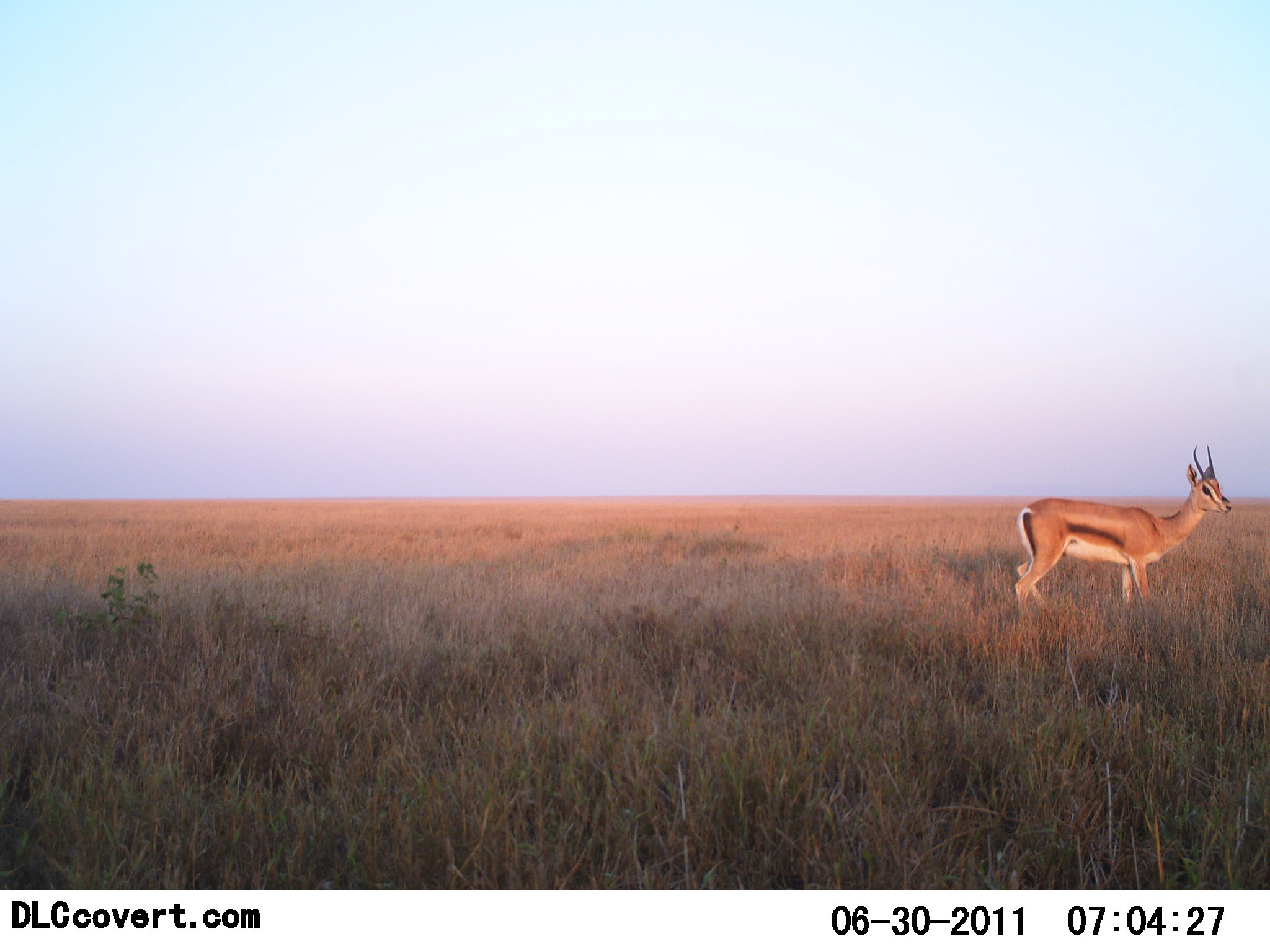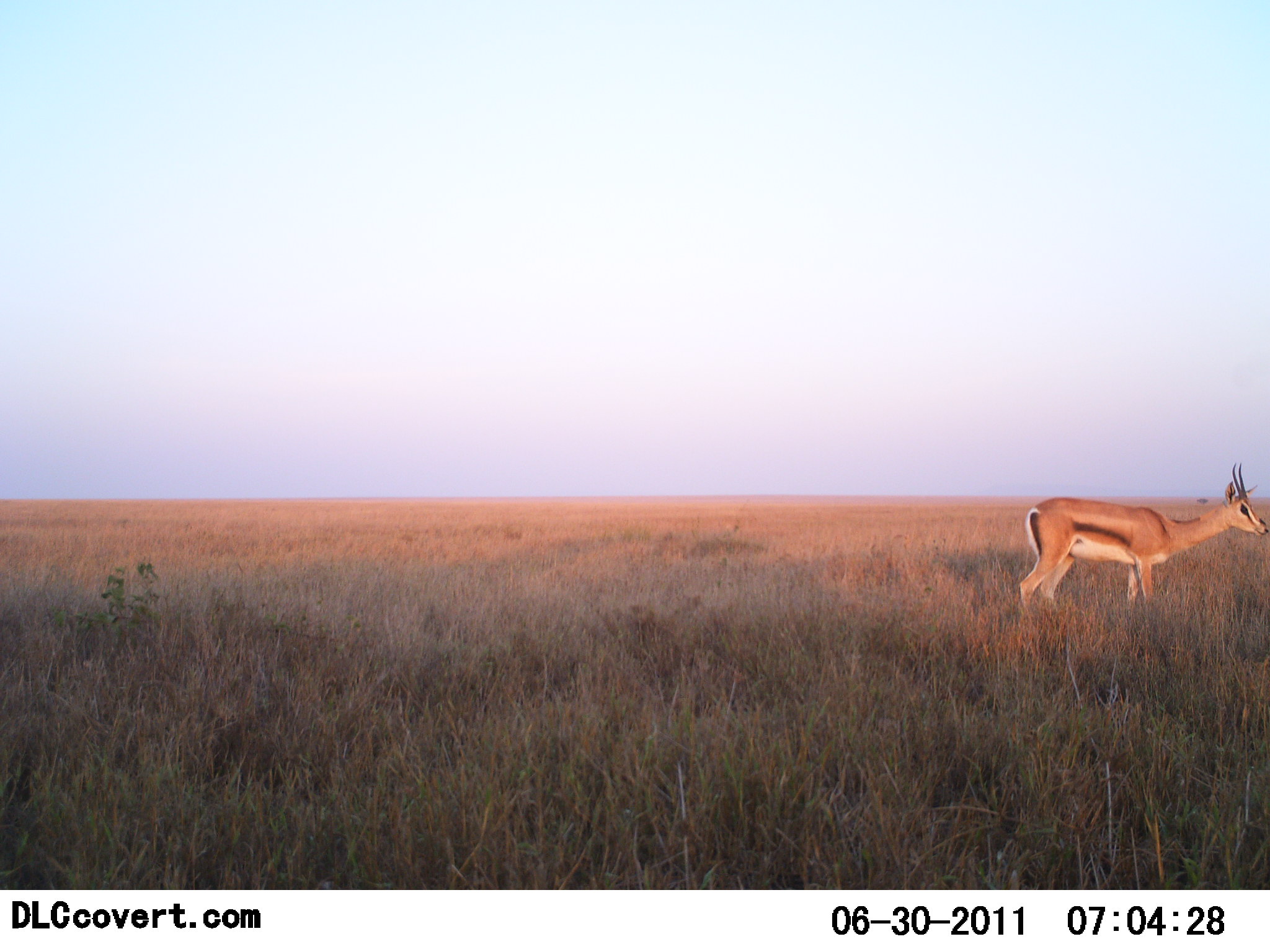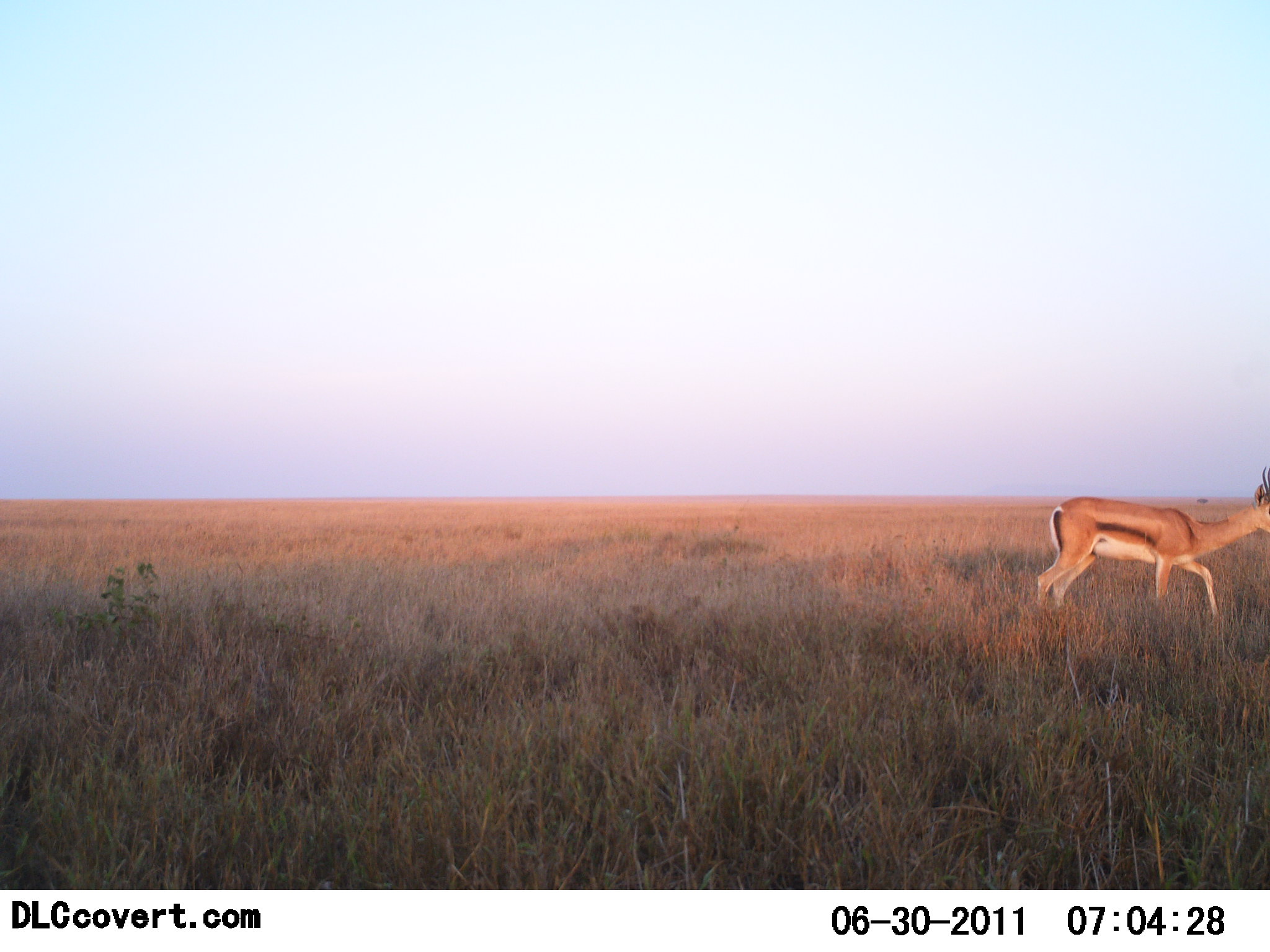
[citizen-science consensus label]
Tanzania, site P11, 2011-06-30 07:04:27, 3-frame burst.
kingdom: Animalia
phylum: Chordata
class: Mammalia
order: Artiodactyla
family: Bovidae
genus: Eudorcas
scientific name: Eudorcas thomsonii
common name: thomson's gazelle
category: gazellethomsons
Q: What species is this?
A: Gazellethomsons (thomson's gazelle) (Eudorcas thomsonii).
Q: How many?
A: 1.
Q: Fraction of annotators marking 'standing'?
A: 30%.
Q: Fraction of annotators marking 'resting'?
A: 0%.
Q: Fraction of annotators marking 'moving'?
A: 80%.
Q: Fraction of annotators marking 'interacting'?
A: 0%.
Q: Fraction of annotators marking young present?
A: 0%.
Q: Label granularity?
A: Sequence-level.